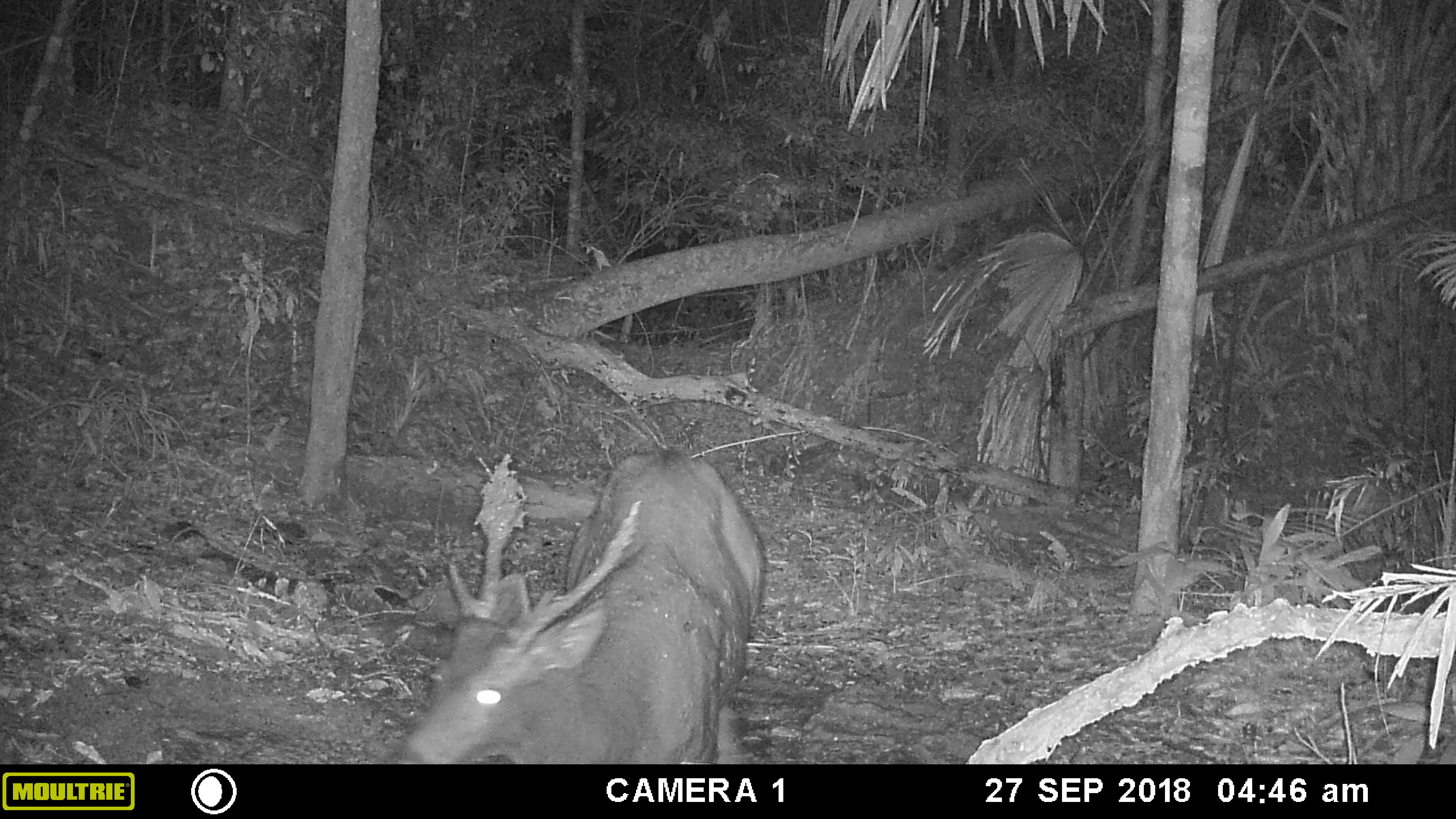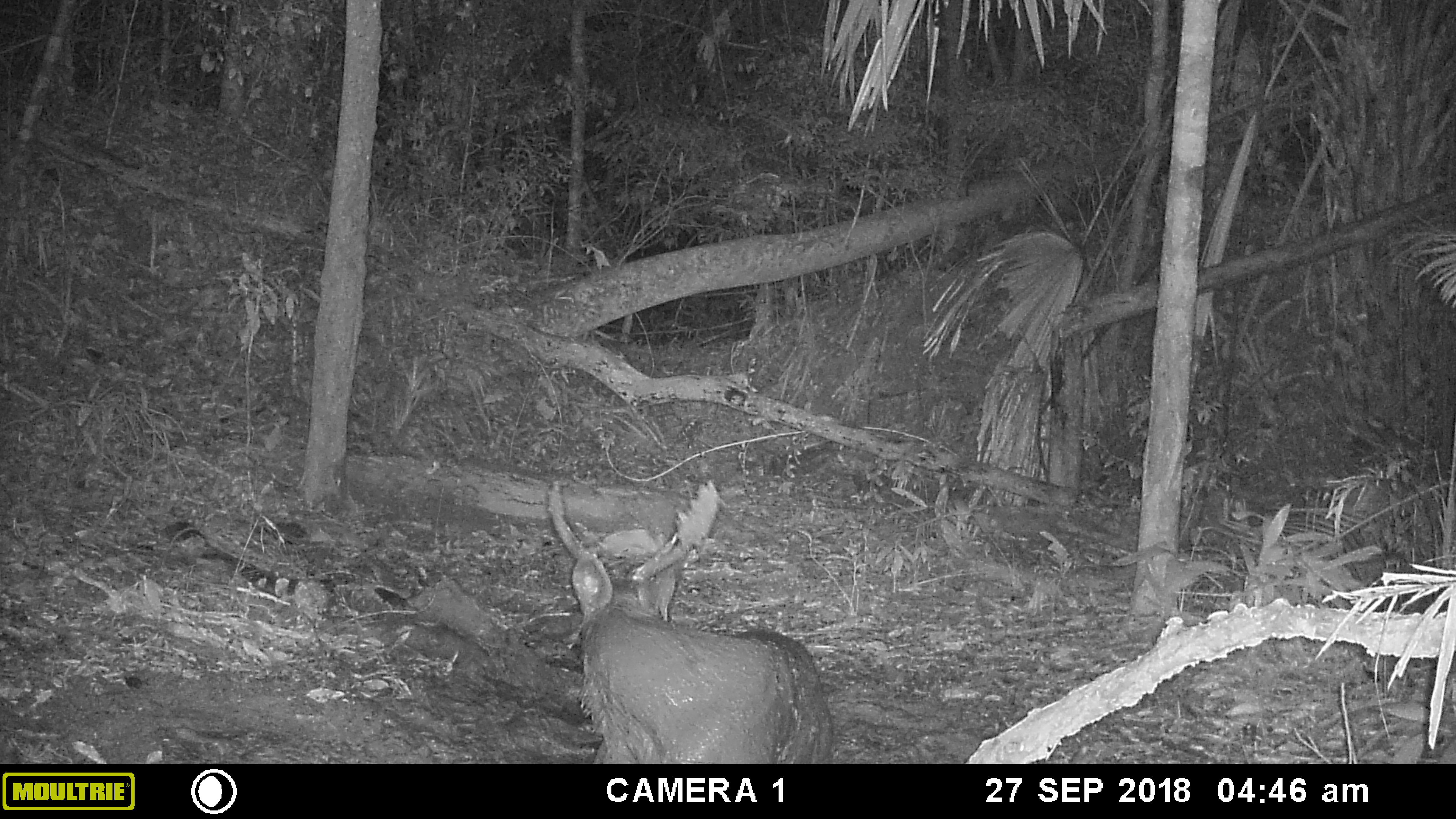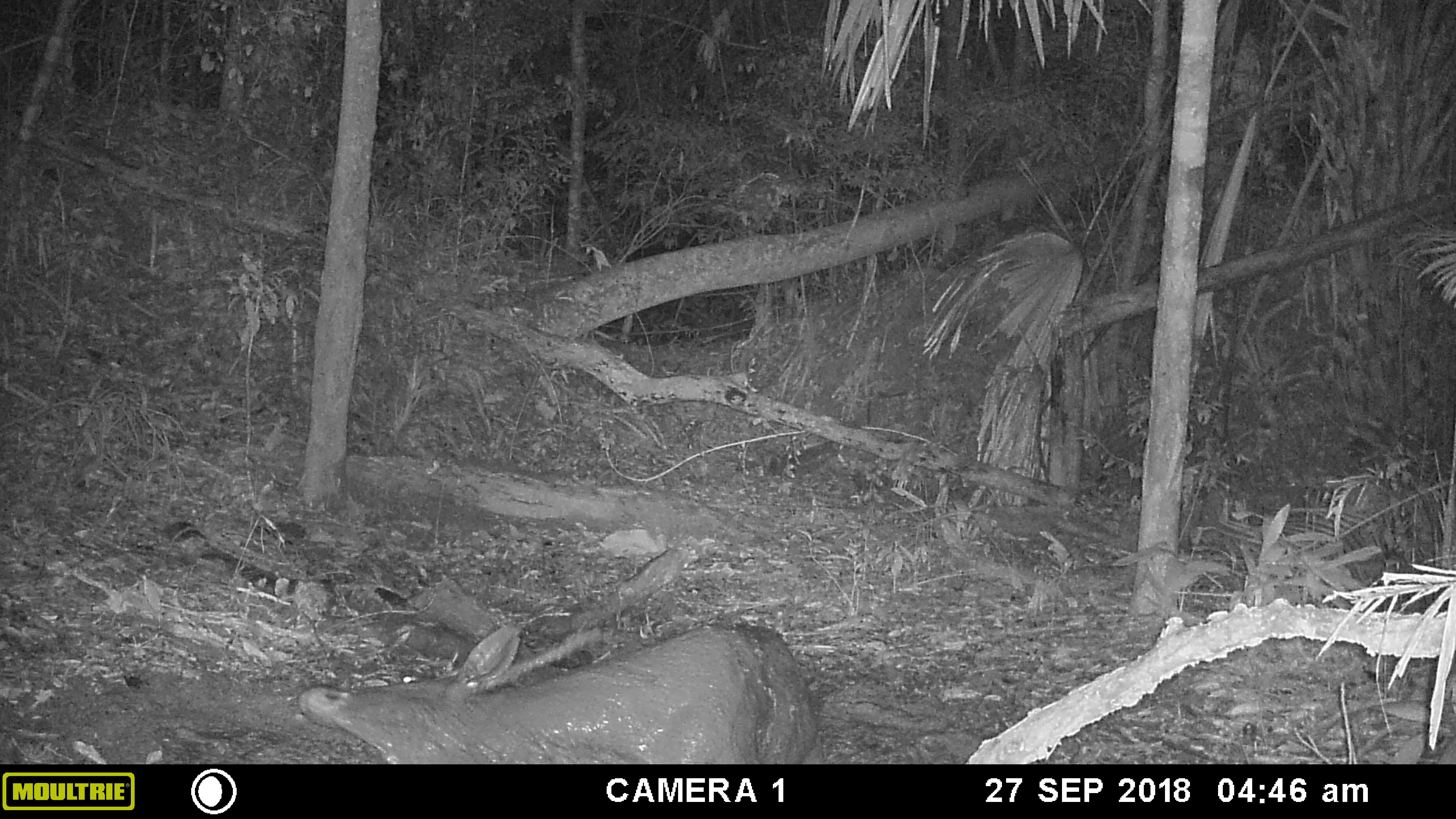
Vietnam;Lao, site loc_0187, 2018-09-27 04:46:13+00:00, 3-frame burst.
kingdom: Animalia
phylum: Chordata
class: Mammalia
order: Artiodactyla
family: Cervidae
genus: Rusa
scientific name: Rusa unicolor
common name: sambar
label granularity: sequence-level